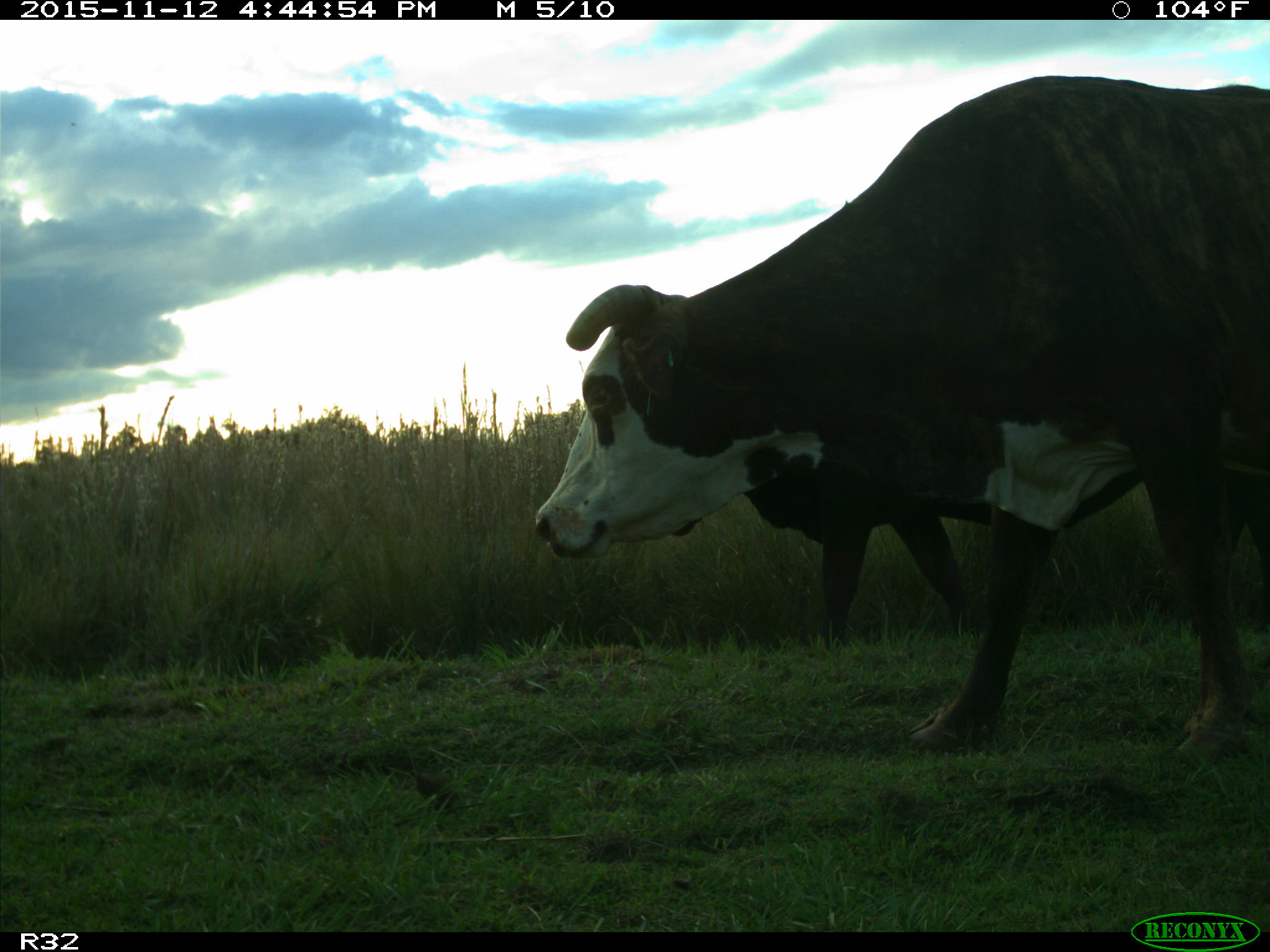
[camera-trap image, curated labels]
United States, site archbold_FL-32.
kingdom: Animalia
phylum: Chordata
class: Mammalia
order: Artiodactyla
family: Bovidae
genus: Bos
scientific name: Bos taurus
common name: domestic cow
Bos taurus (domestic cow).